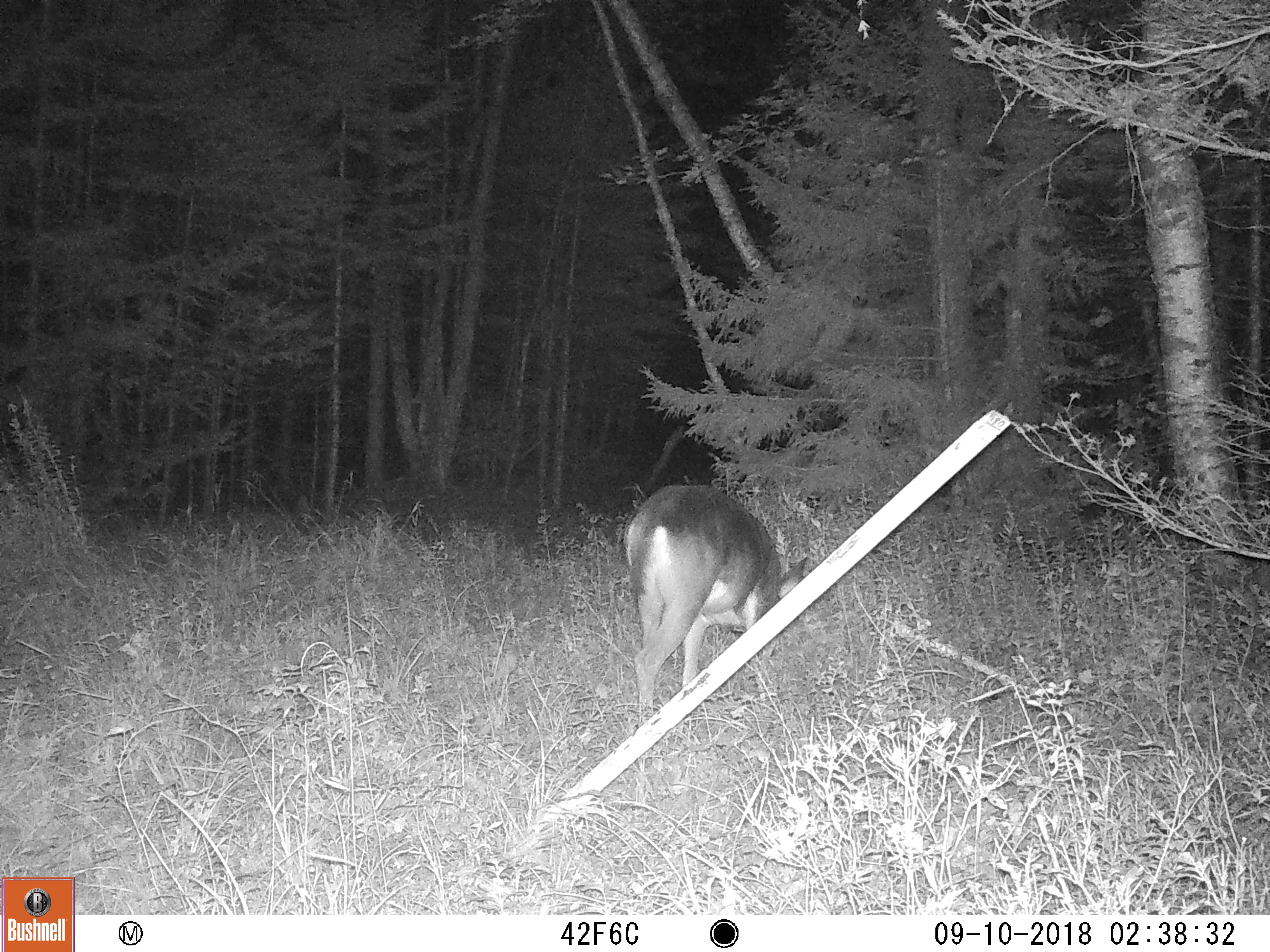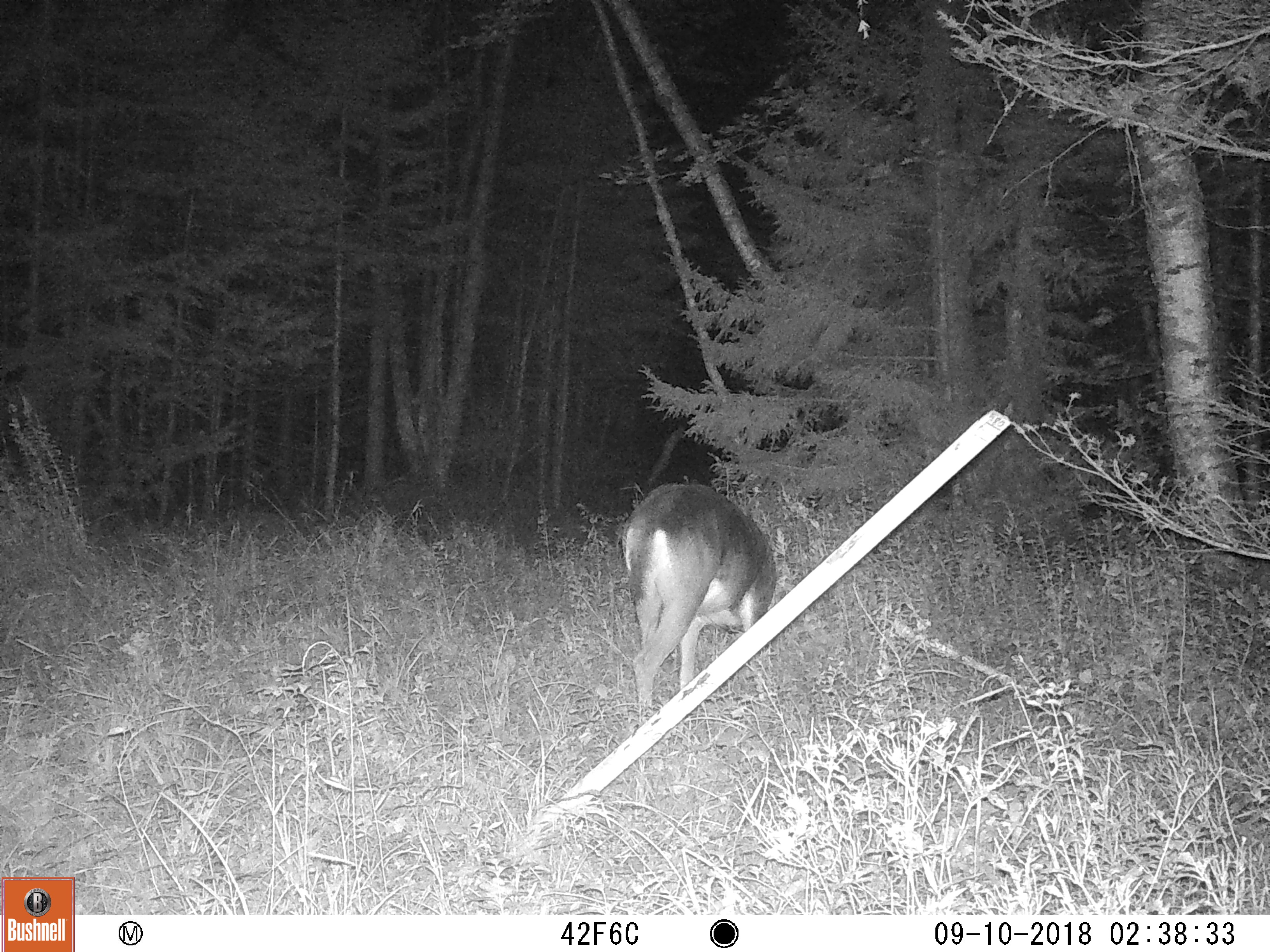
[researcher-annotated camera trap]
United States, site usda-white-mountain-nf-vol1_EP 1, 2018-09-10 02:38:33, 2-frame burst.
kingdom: Animalia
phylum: Chordata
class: Mammalia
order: Artiodactyla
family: Cervidae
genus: Odocoileus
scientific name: Odocoileus virginianus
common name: white-tailed deer